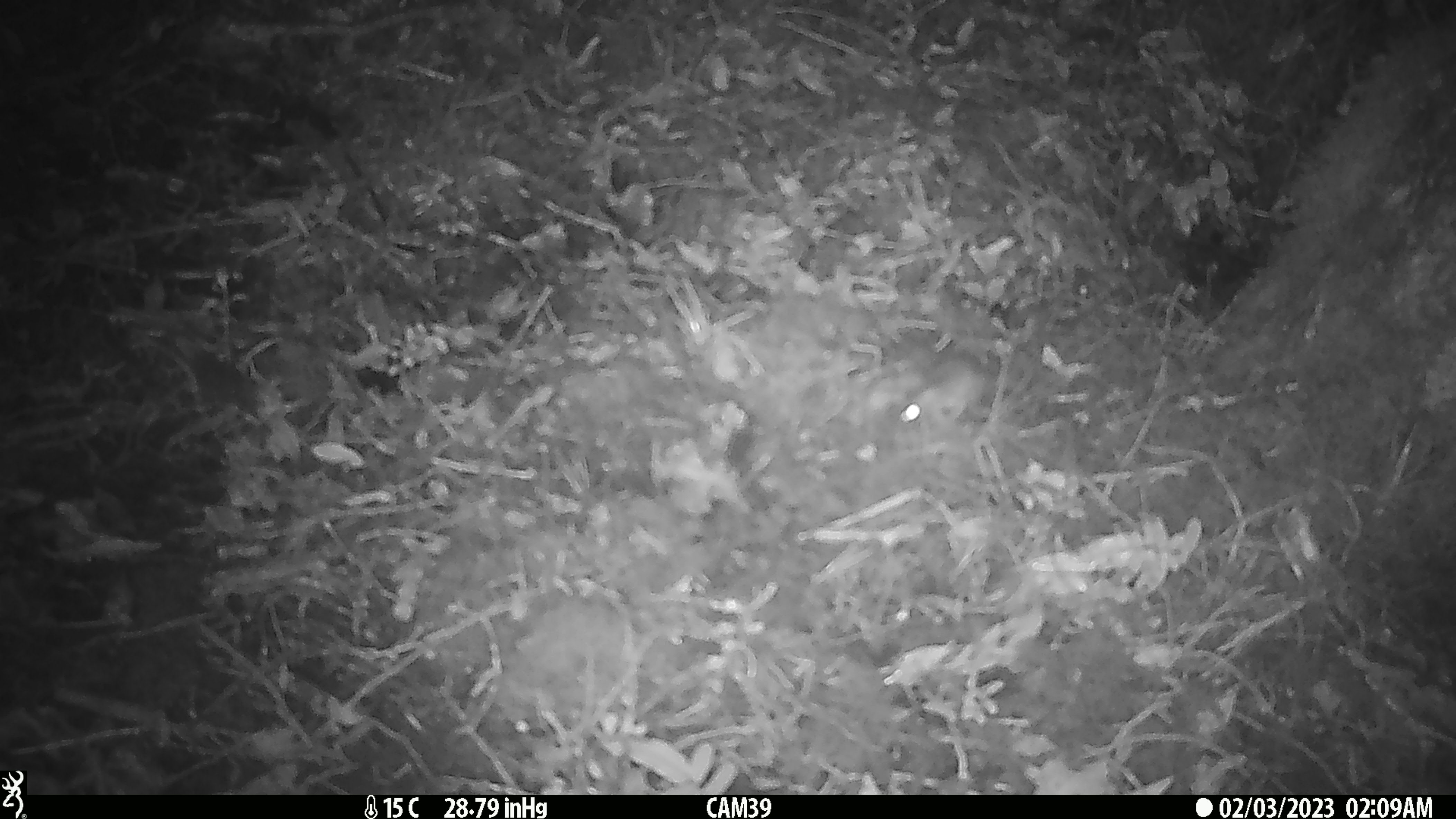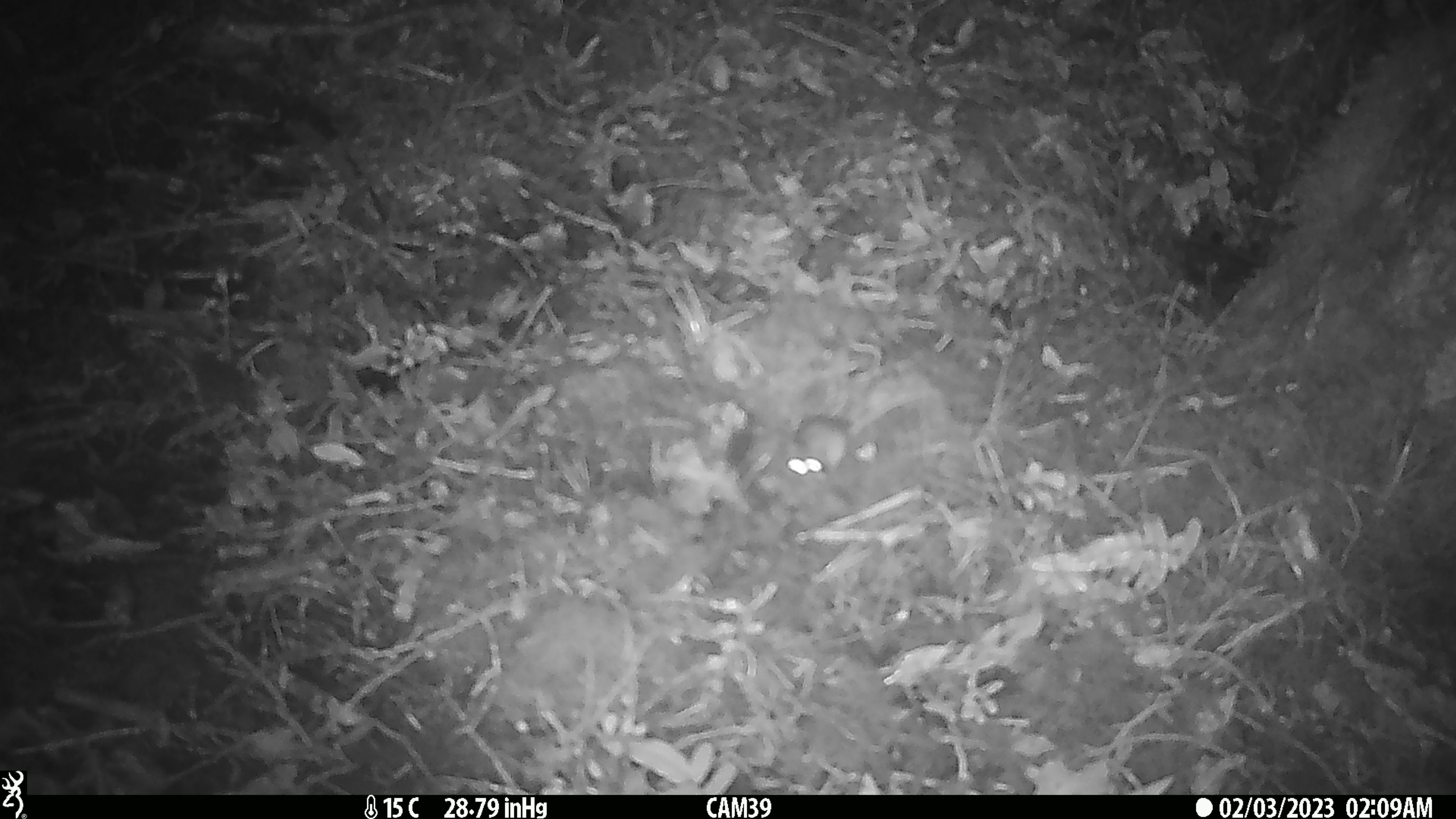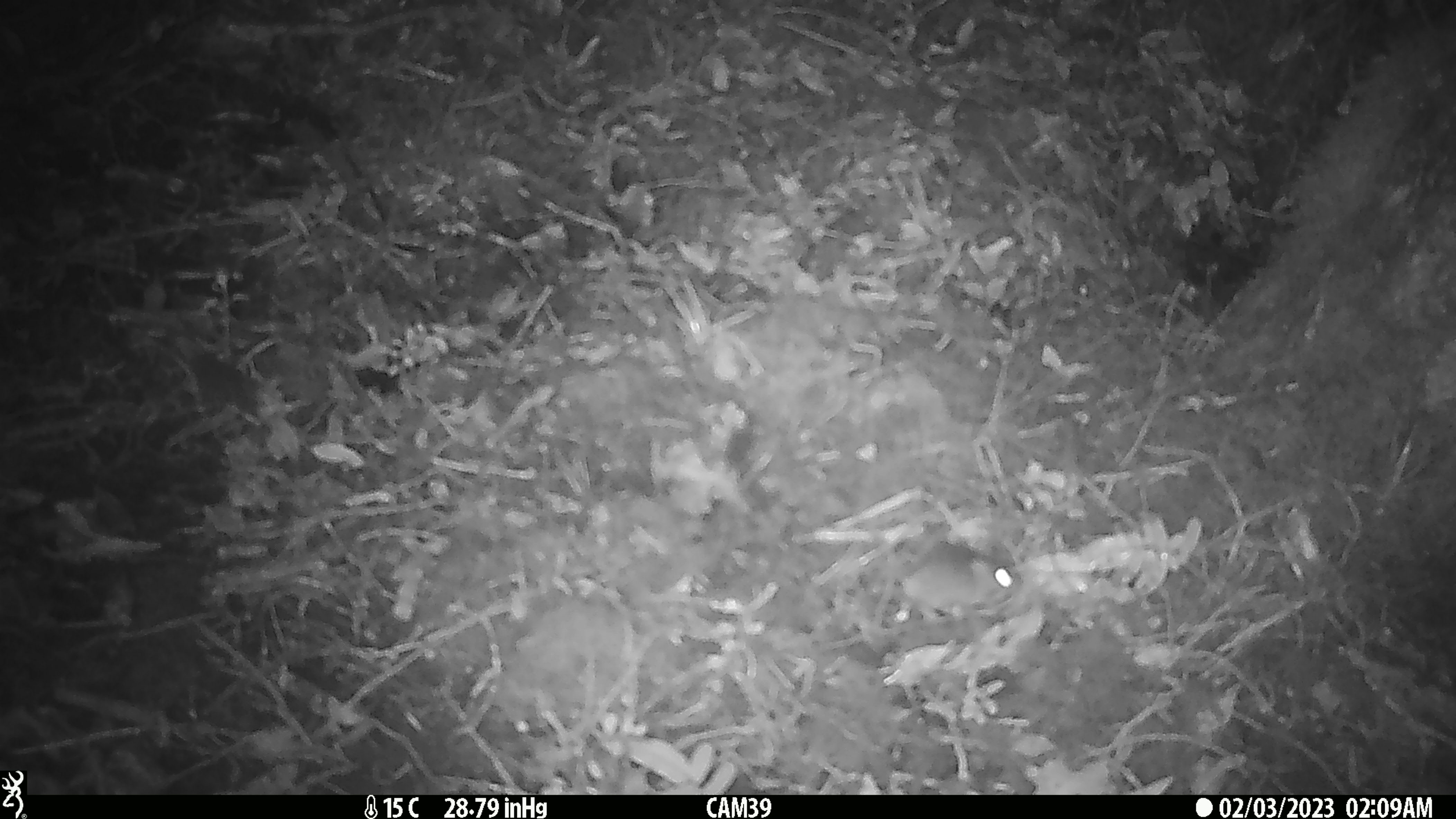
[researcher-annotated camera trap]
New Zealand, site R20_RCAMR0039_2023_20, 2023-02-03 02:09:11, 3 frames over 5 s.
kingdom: Animalia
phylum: Chordata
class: Mammalia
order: Rodentia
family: Muridae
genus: Mus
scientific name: Mus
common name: mouse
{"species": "mouse (Mus)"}